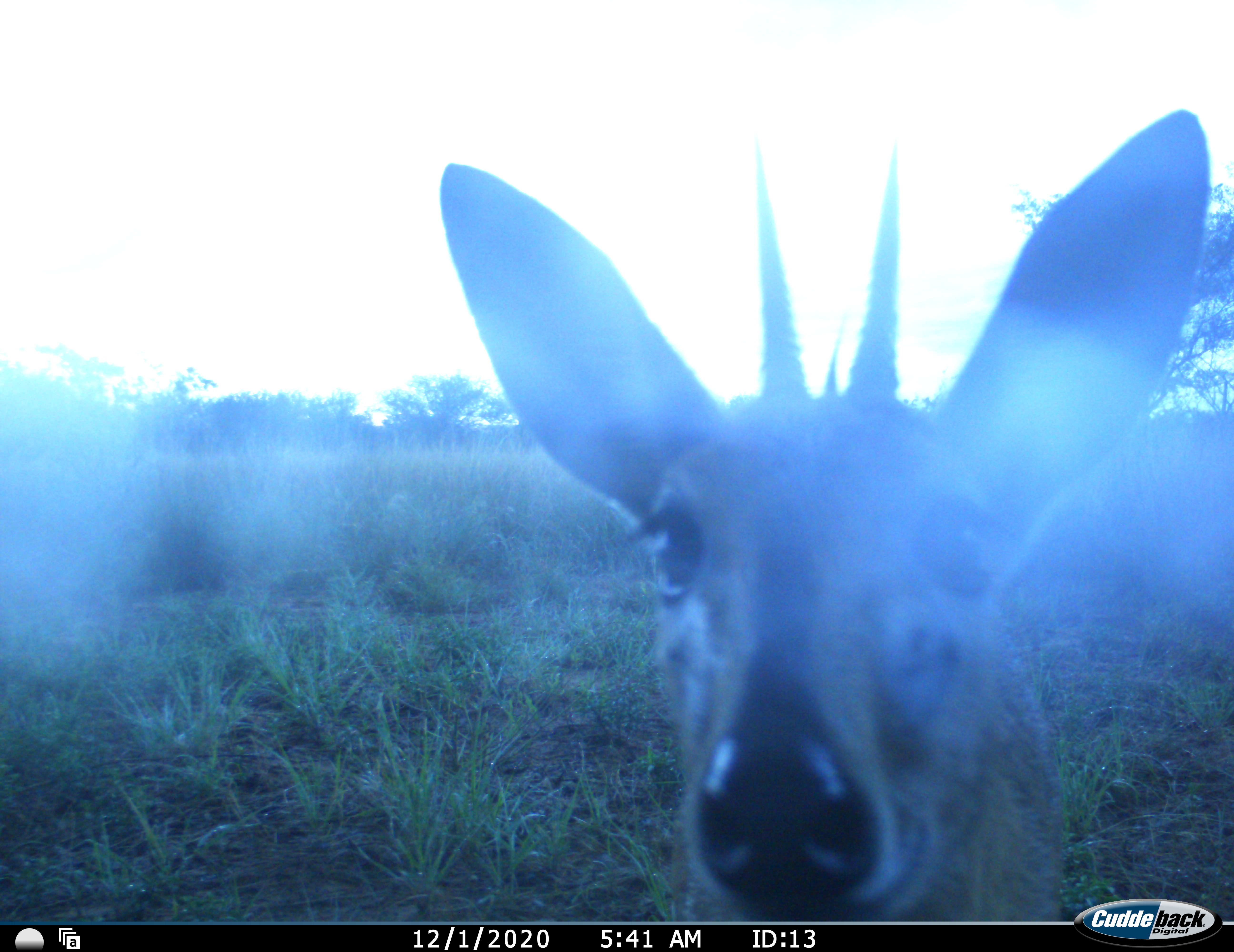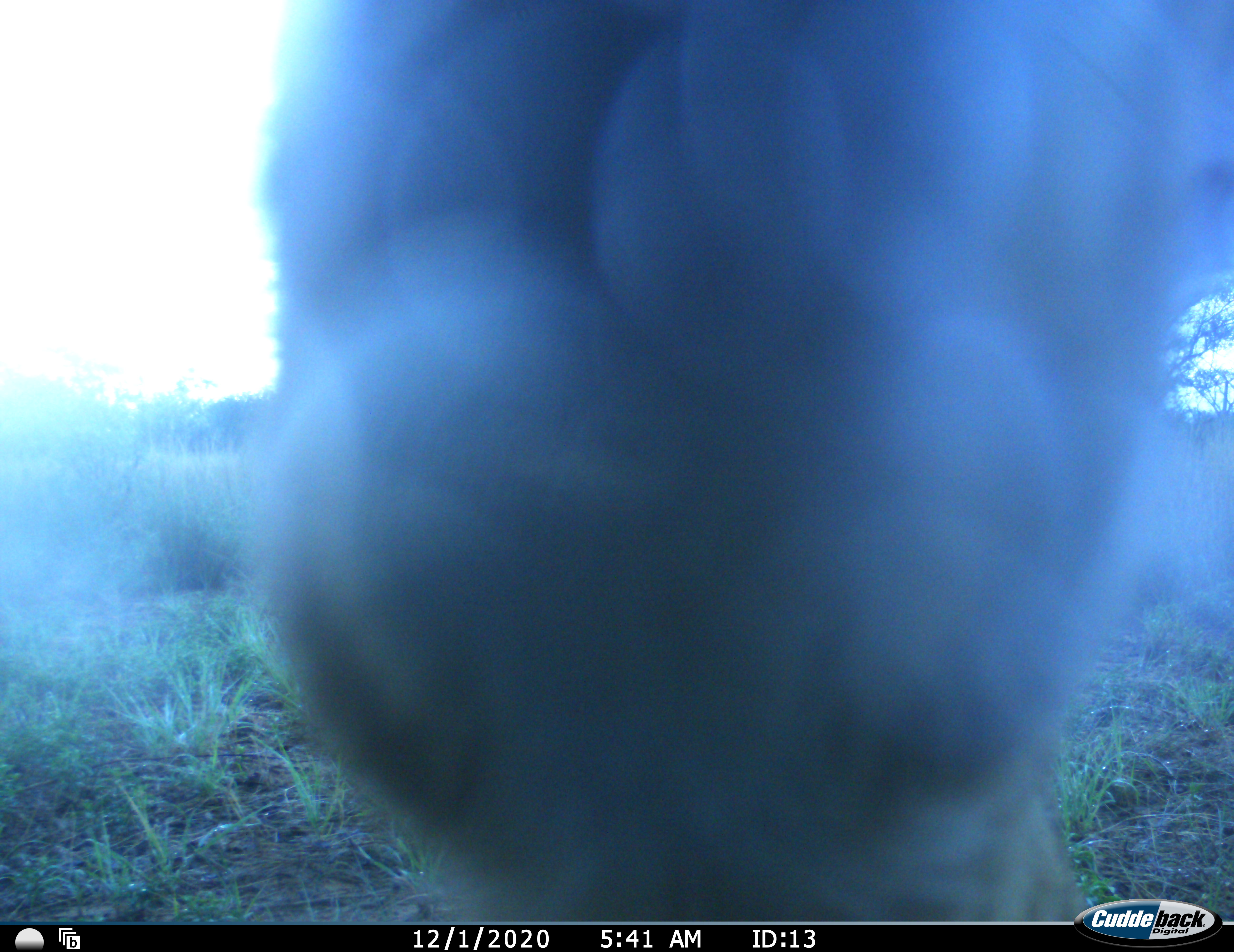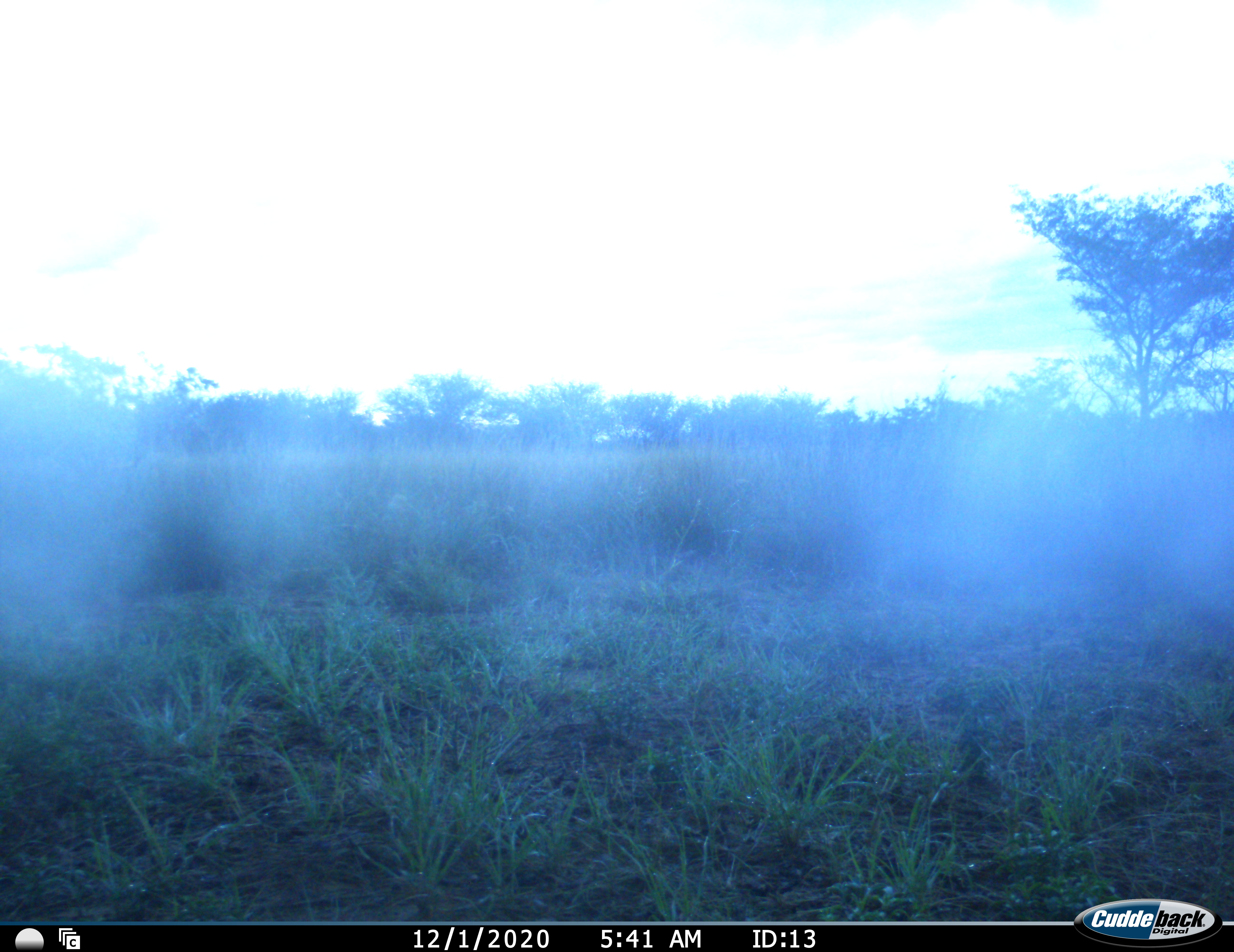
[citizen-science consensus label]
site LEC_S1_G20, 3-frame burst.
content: unidentified animal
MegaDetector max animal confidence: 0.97